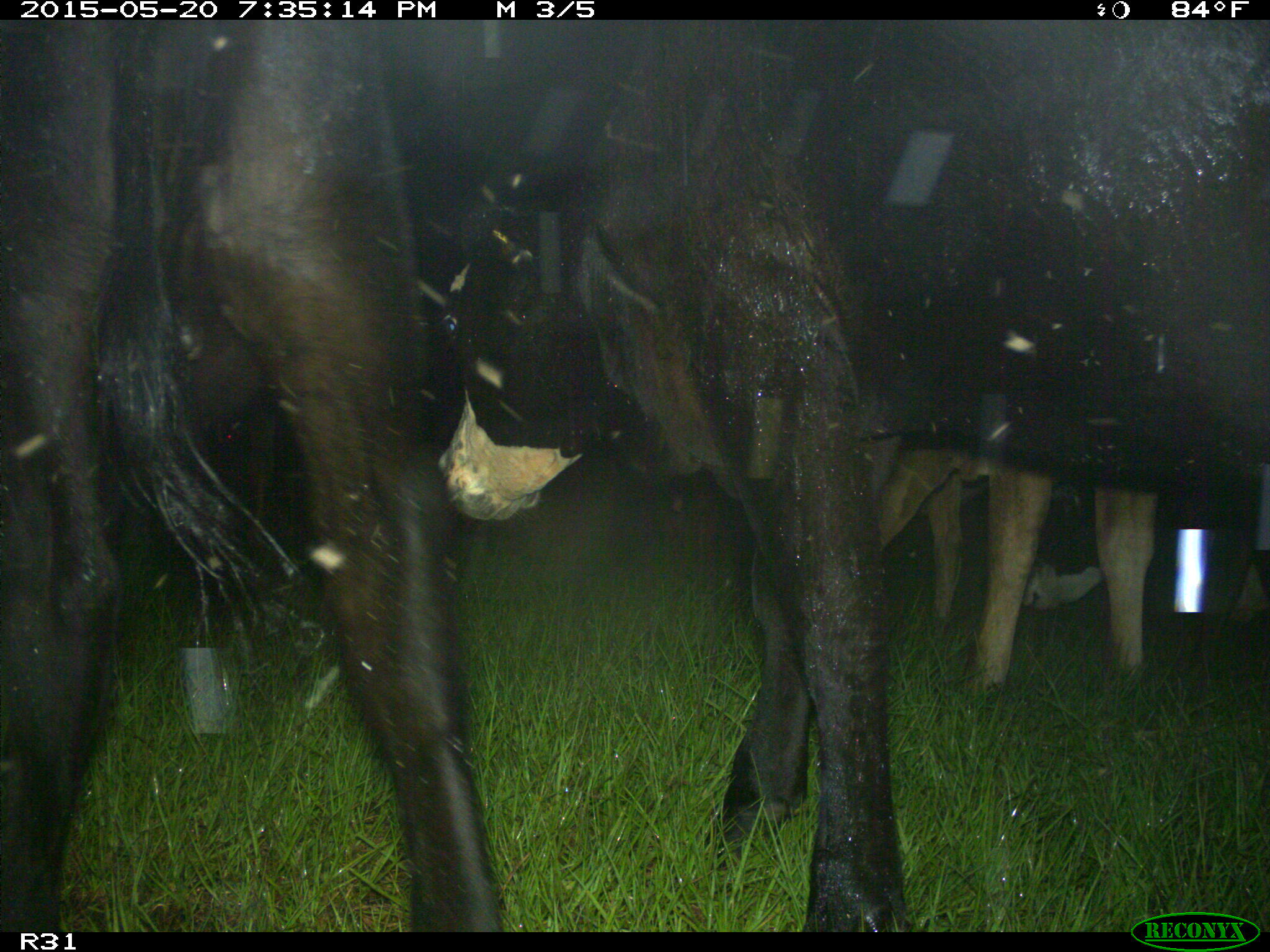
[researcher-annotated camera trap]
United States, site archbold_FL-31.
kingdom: Animalia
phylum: Chordata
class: Mammalia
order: Artiodactyla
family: Bovidae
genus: Bos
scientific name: Bos taurus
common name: domestic cow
Bos taurus (domestic cow).